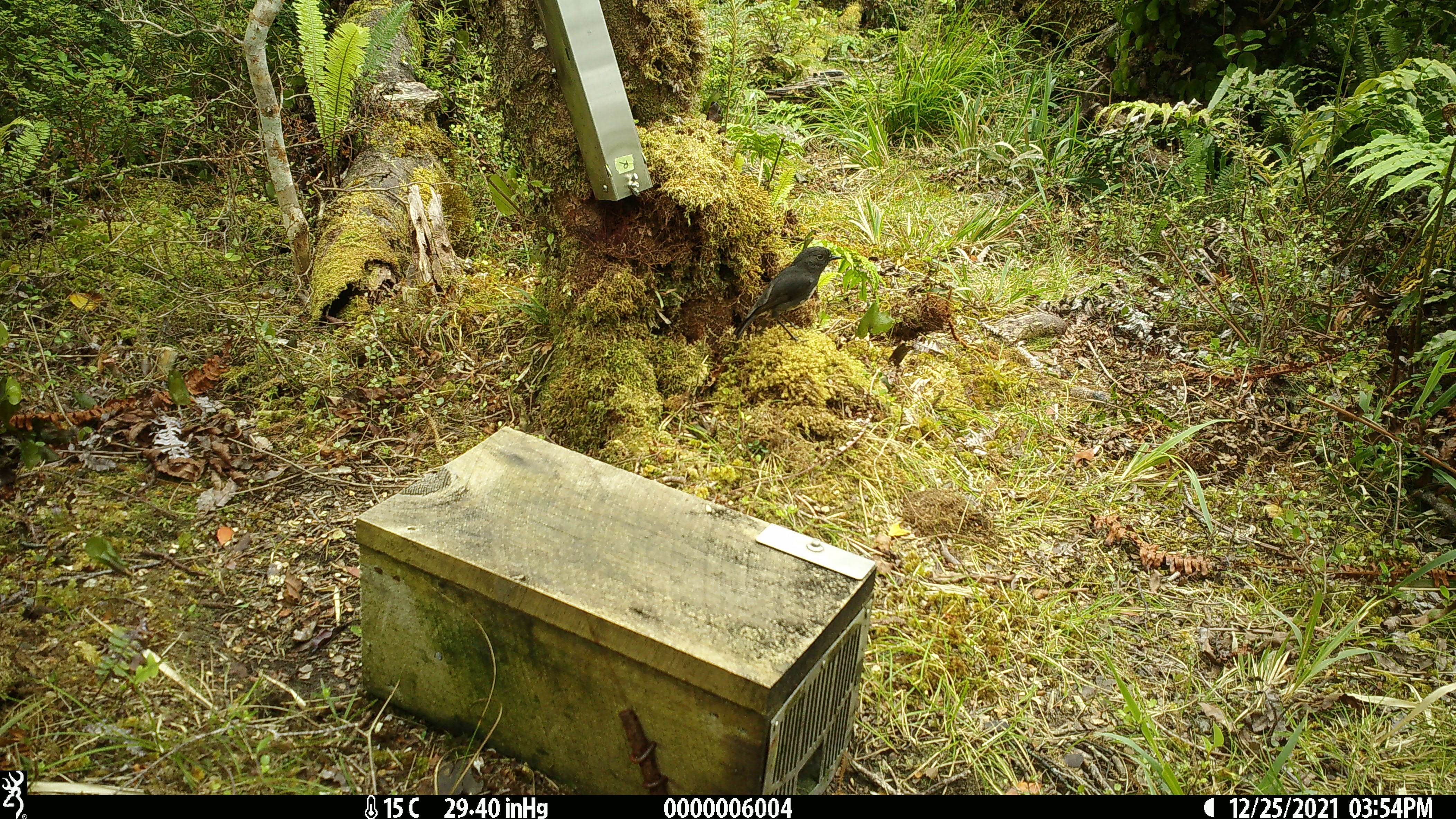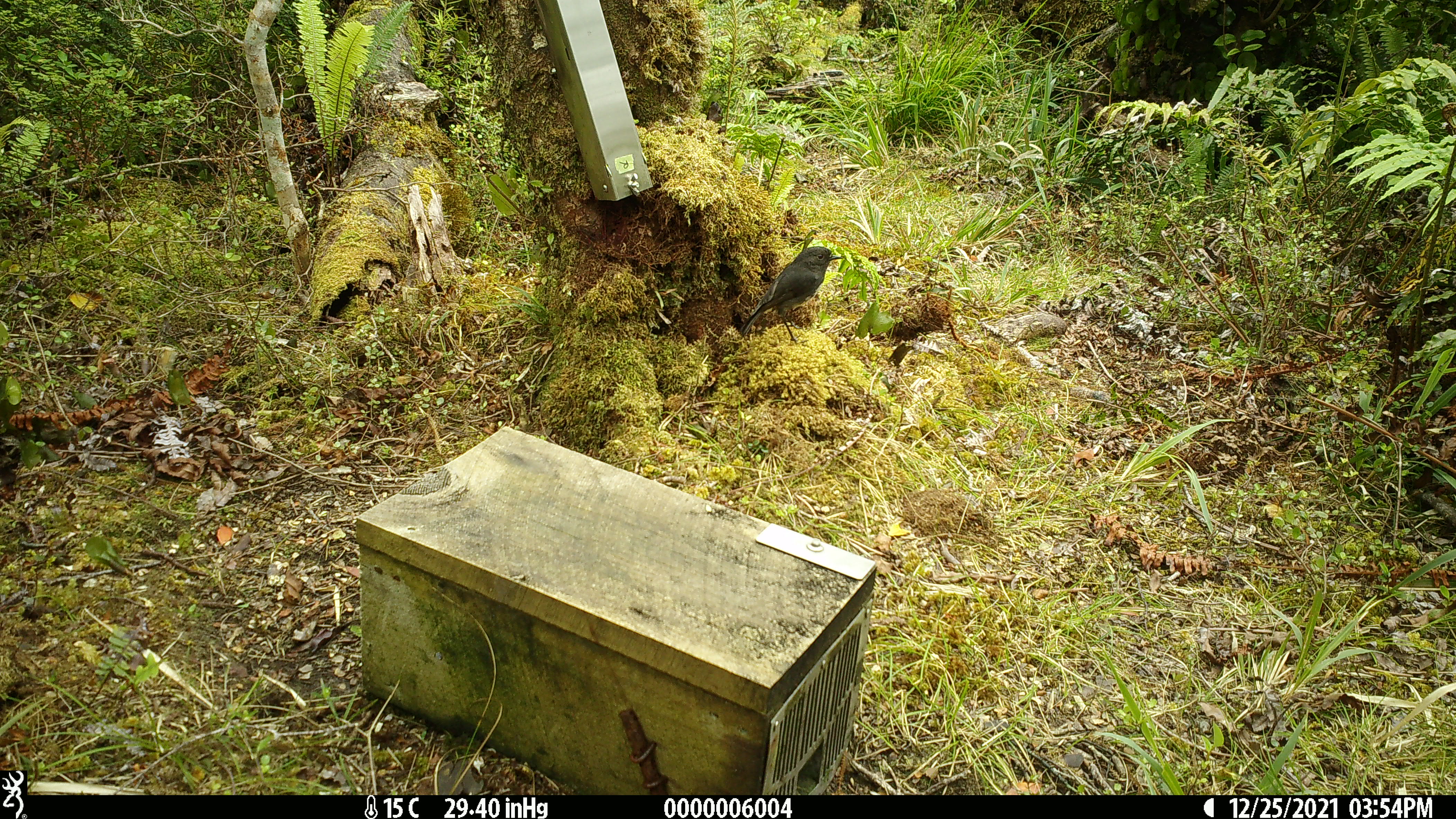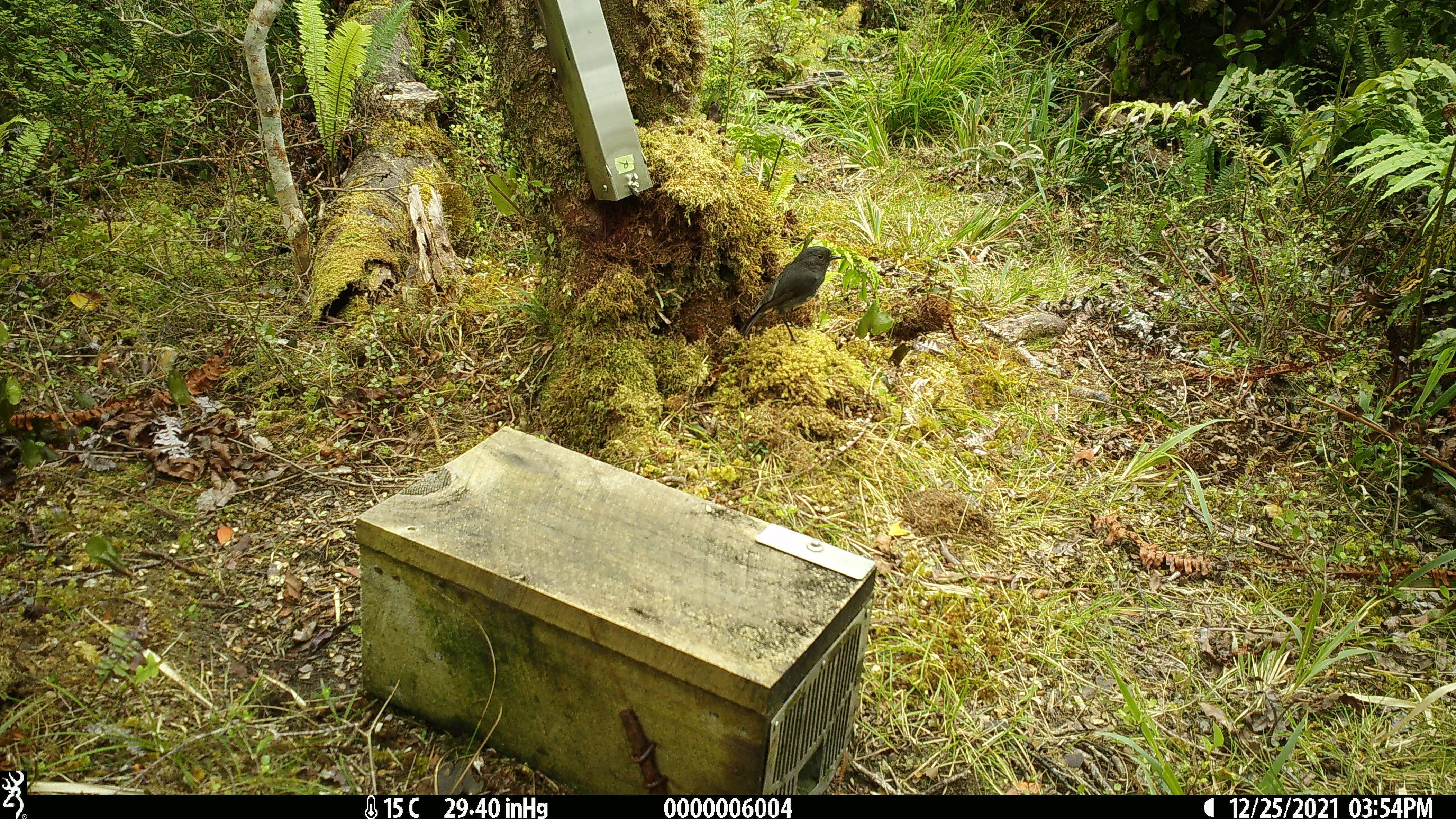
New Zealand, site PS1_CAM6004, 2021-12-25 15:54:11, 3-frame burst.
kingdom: Animalia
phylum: Chordata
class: Aves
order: Passeriformes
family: Petroicidae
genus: Petroica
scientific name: Petroica australis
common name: new zealand robin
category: robin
Robin (new zealand robin) (Petroica australis).